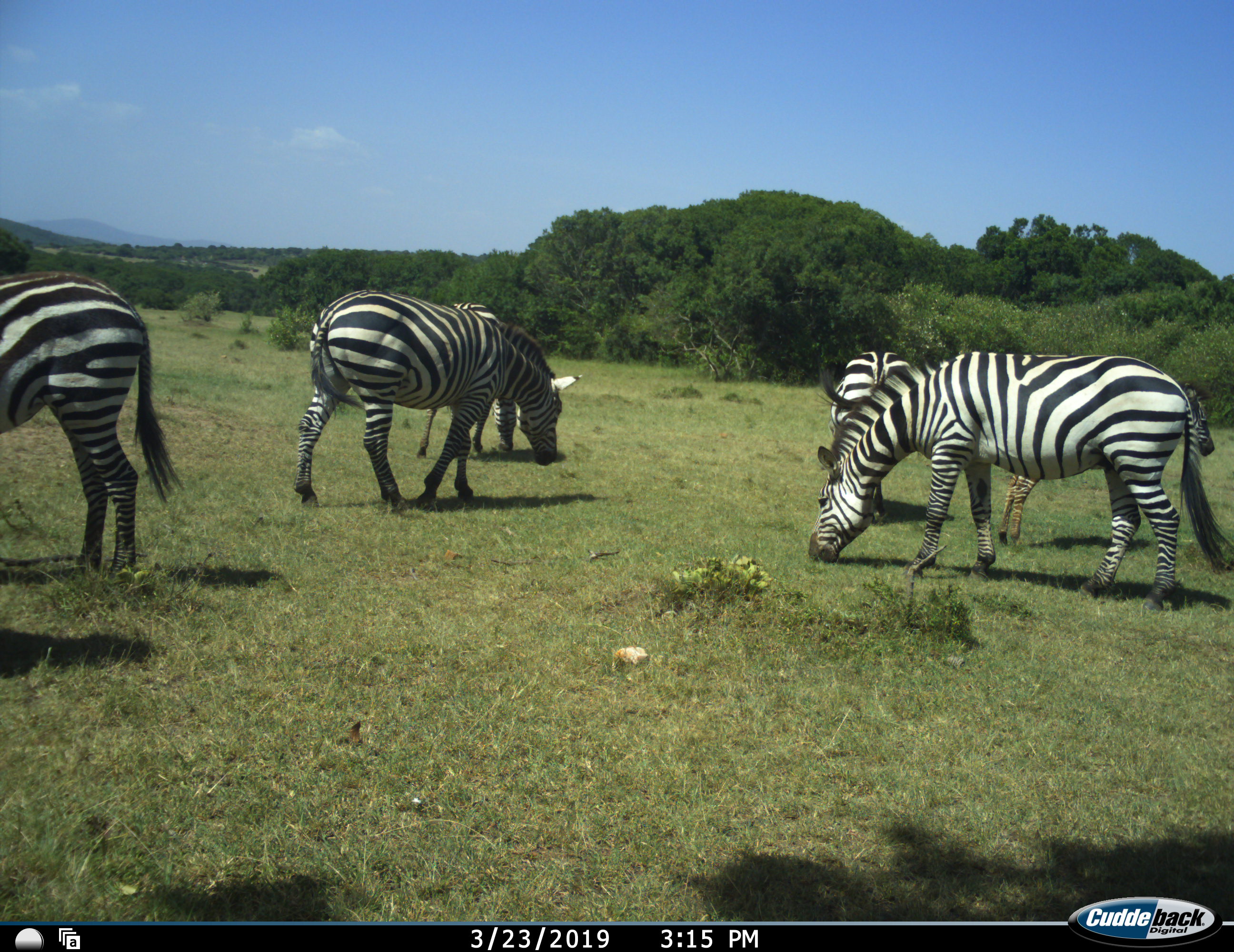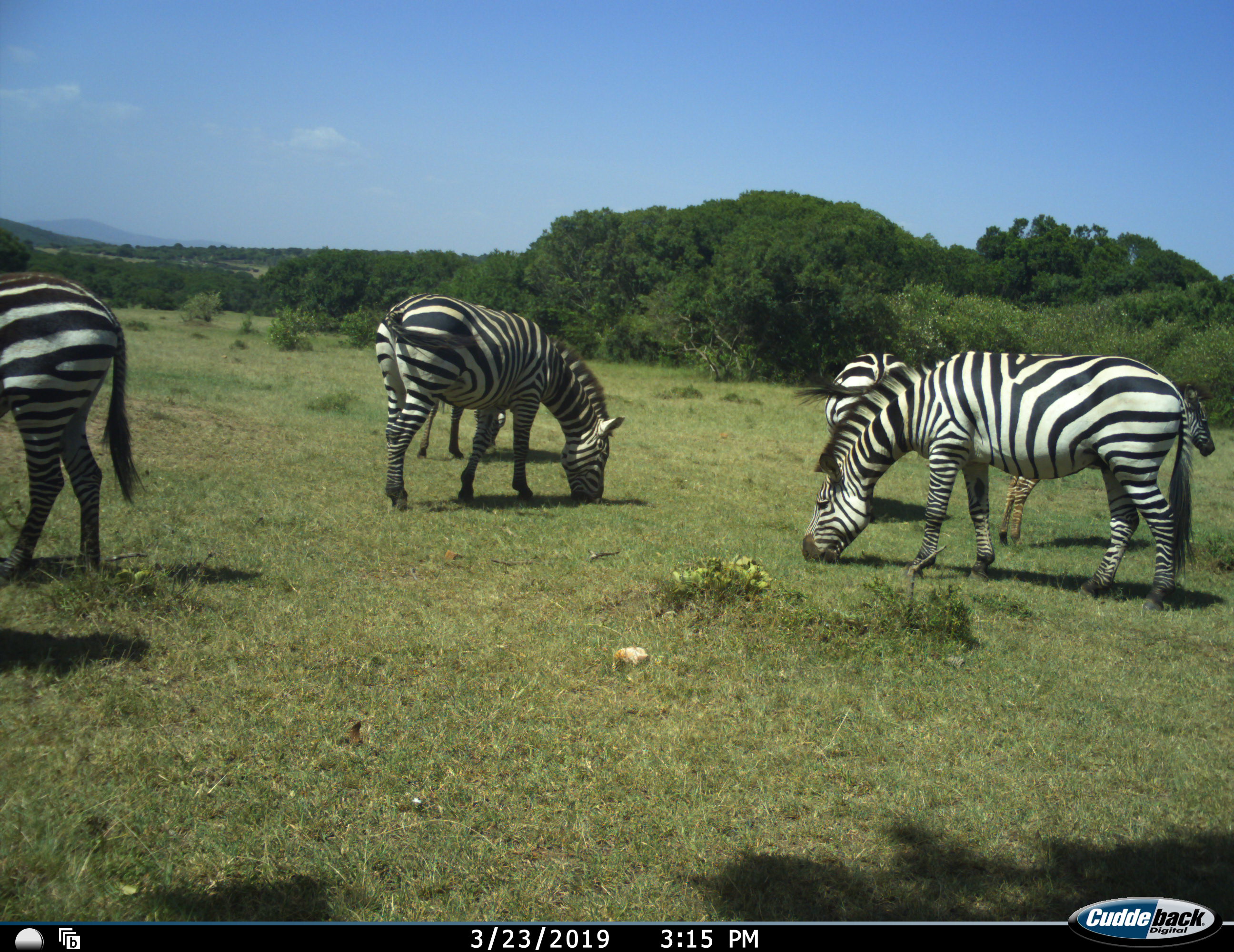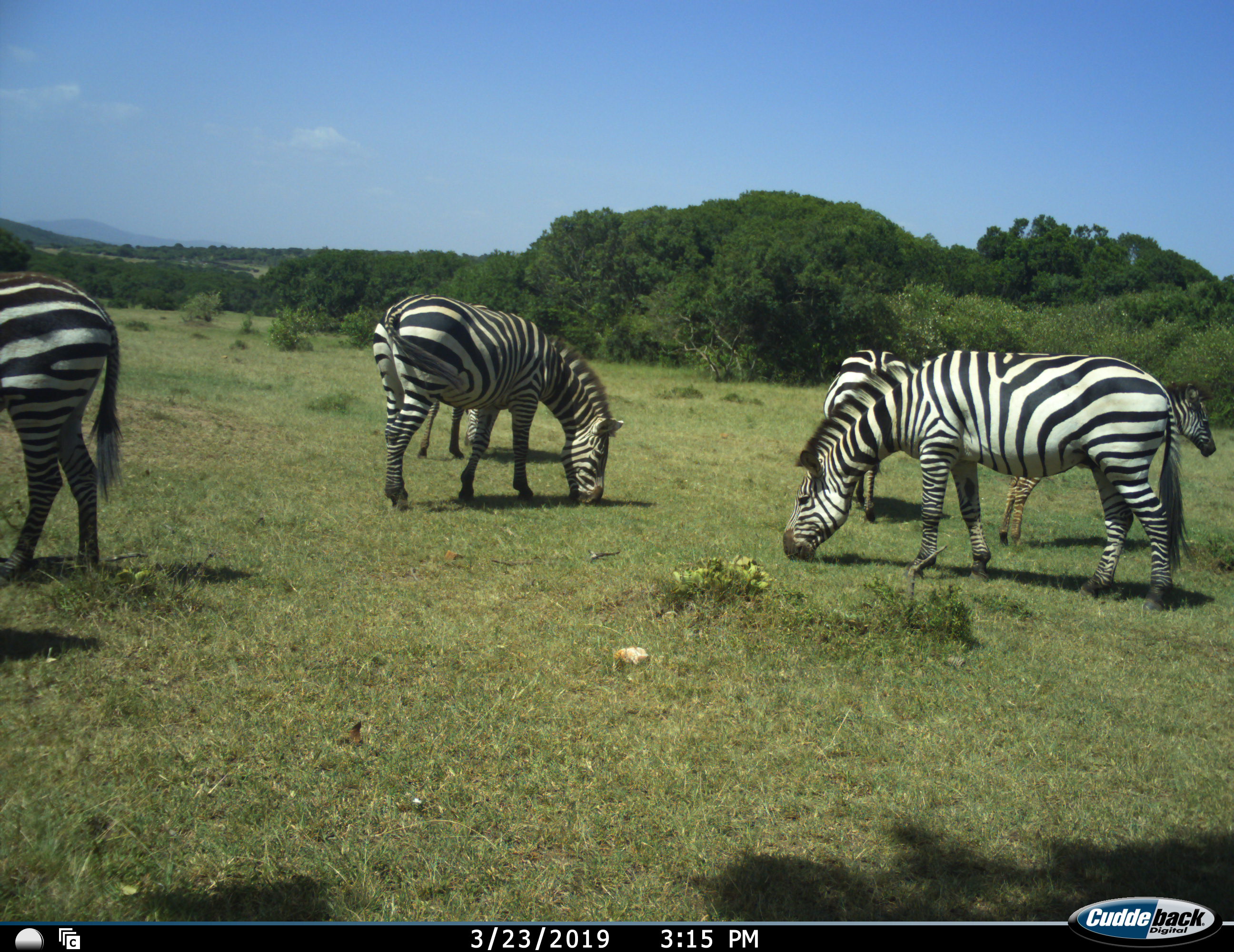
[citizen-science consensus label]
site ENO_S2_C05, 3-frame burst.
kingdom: Animalia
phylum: Chordata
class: Mammalia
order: Perissodactyla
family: Equidae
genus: Equus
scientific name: Equus quagga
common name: plains zebra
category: zebraplains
Zebraplains (plains zebra) (Equus quagga), count 6. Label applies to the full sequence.